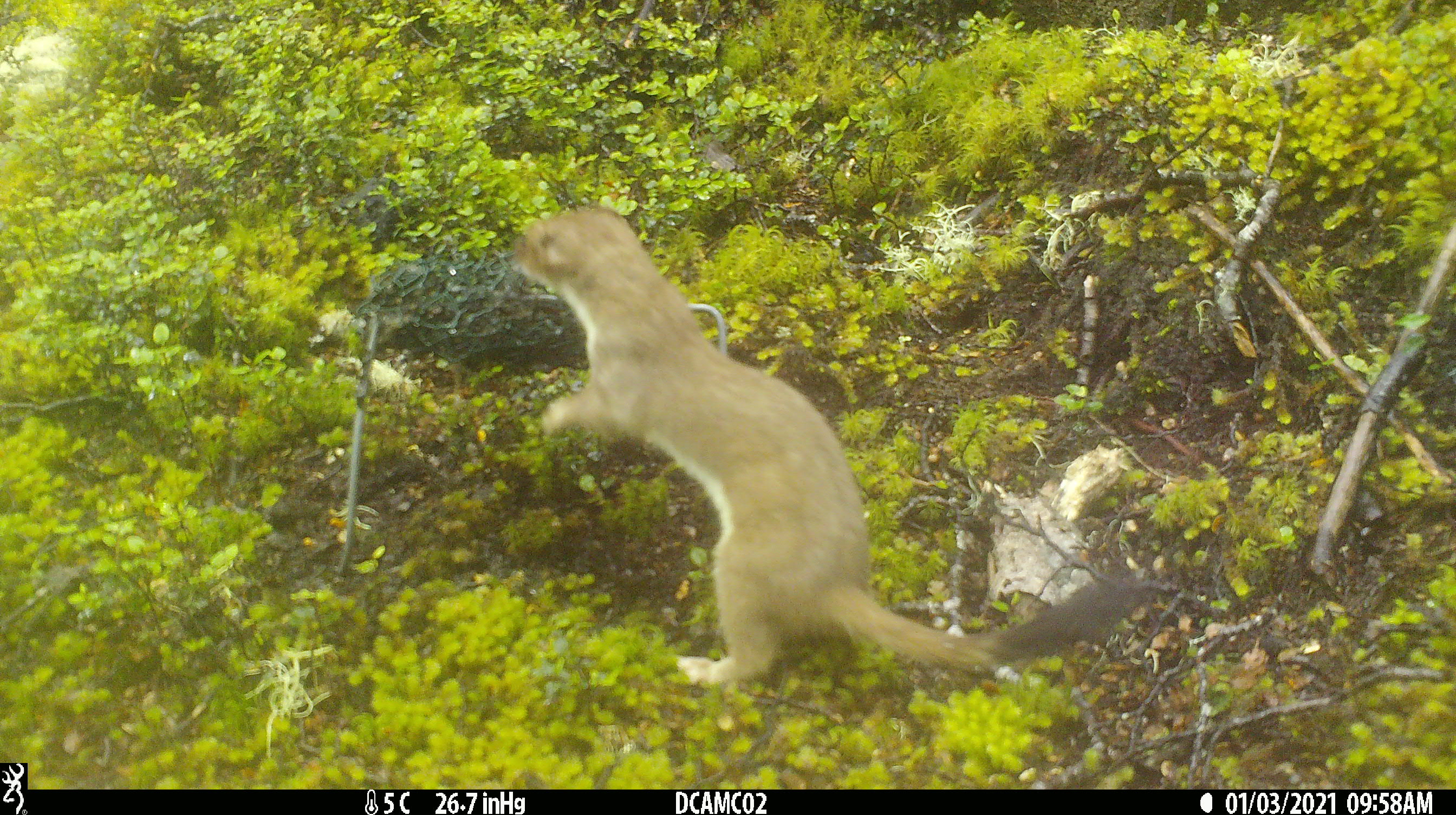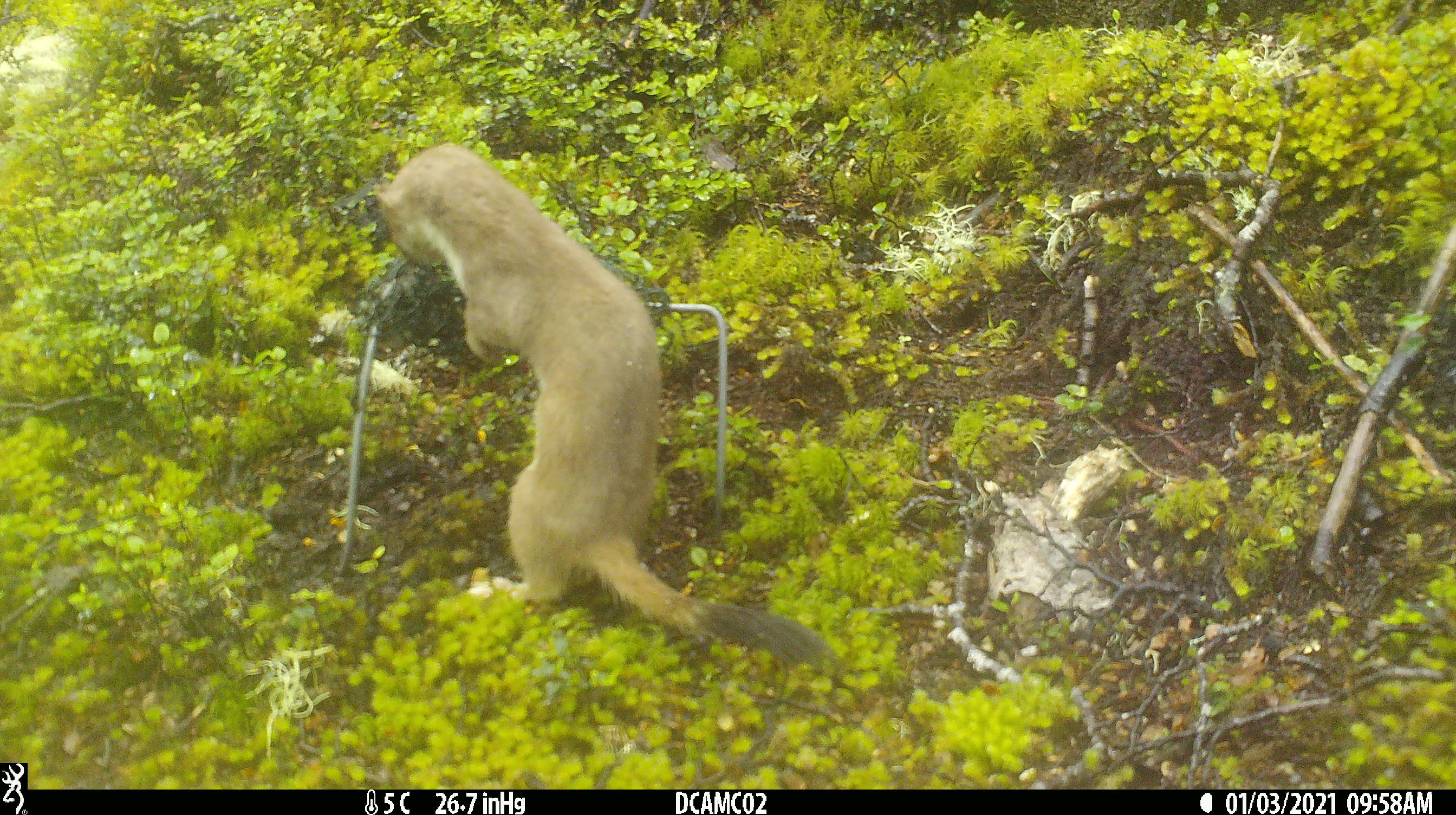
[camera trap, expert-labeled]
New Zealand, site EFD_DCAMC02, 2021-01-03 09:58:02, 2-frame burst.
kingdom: Animalia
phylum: Chordata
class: Mammalia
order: Carnivora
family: Mustelidae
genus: Mustela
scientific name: Mustela erminea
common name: stoat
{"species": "stoat (Mustela erminea)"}